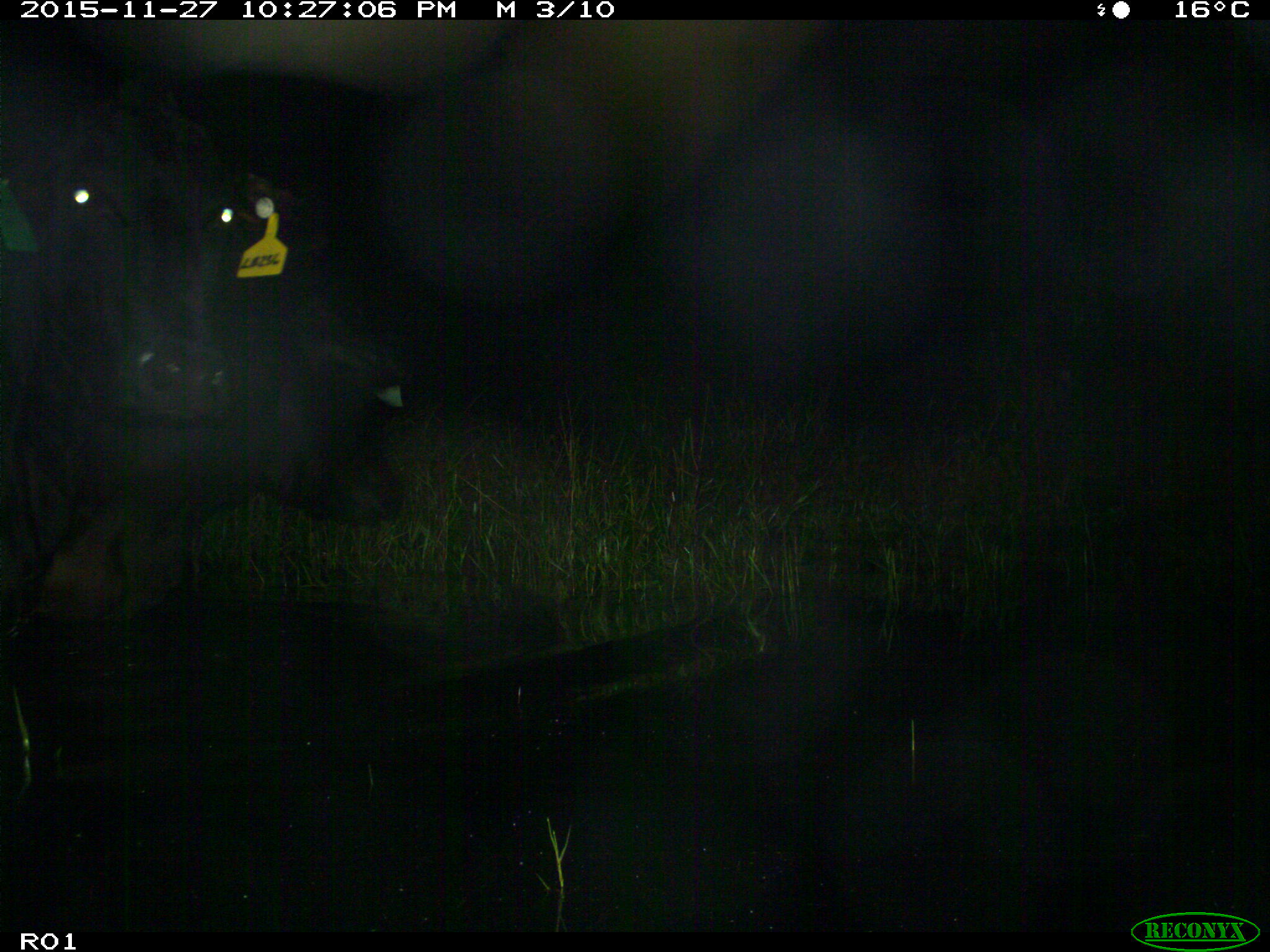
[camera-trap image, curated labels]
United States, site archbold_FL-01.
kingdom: Animalia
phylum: Chordata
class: Mammalia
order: Artiodactyla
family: Bovidae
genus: Bos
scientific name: Bos taurus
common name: domestic cow